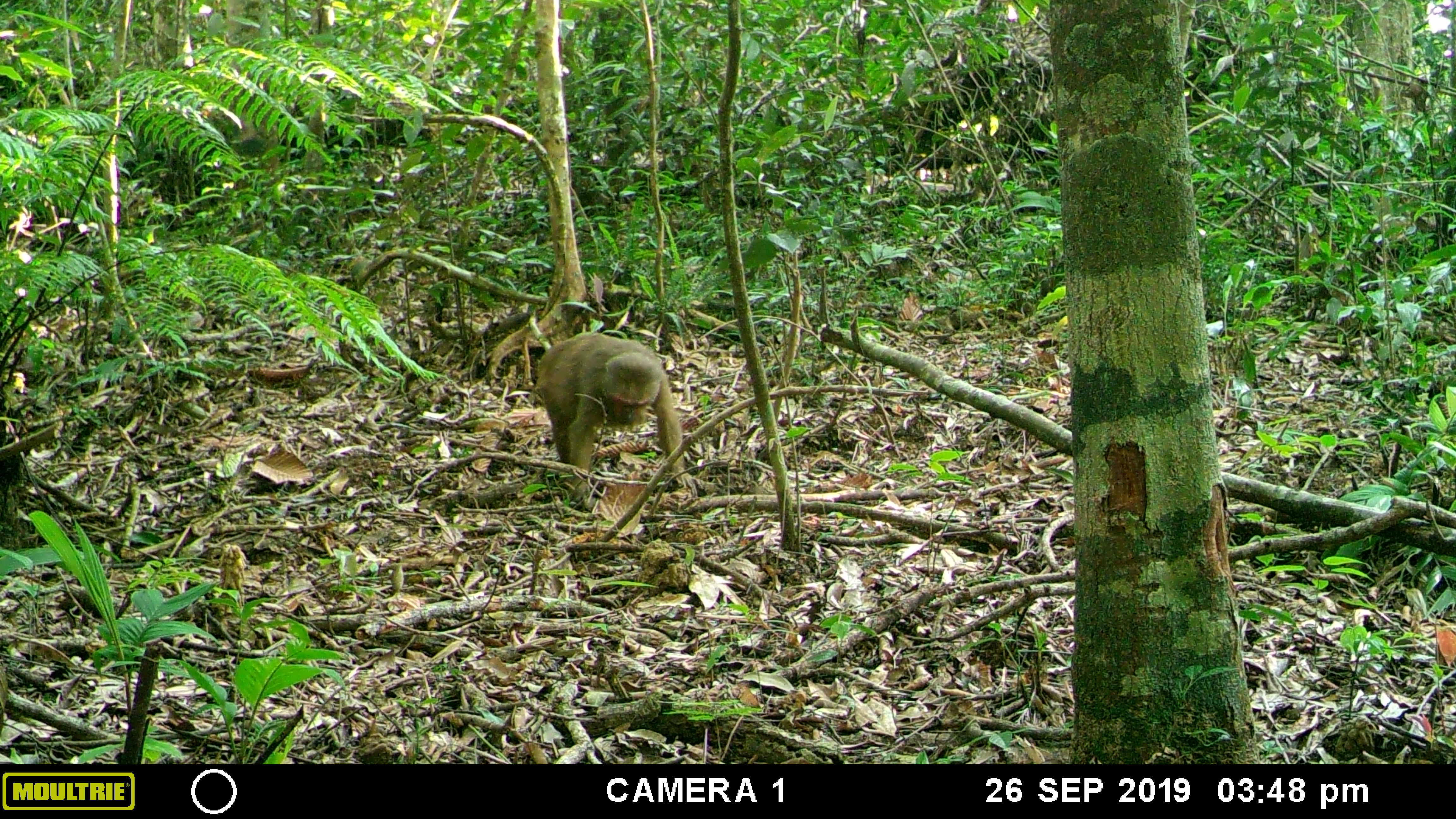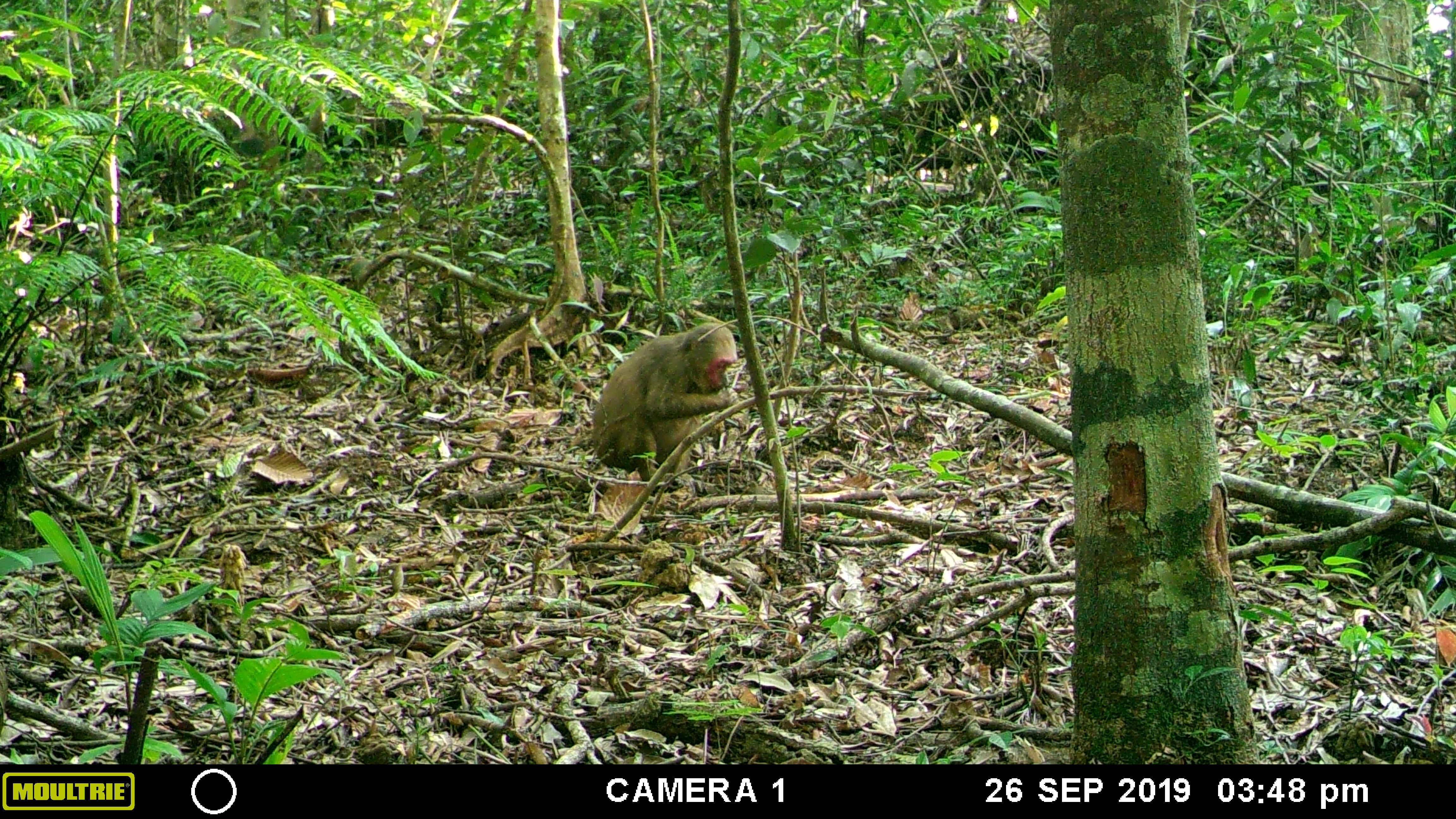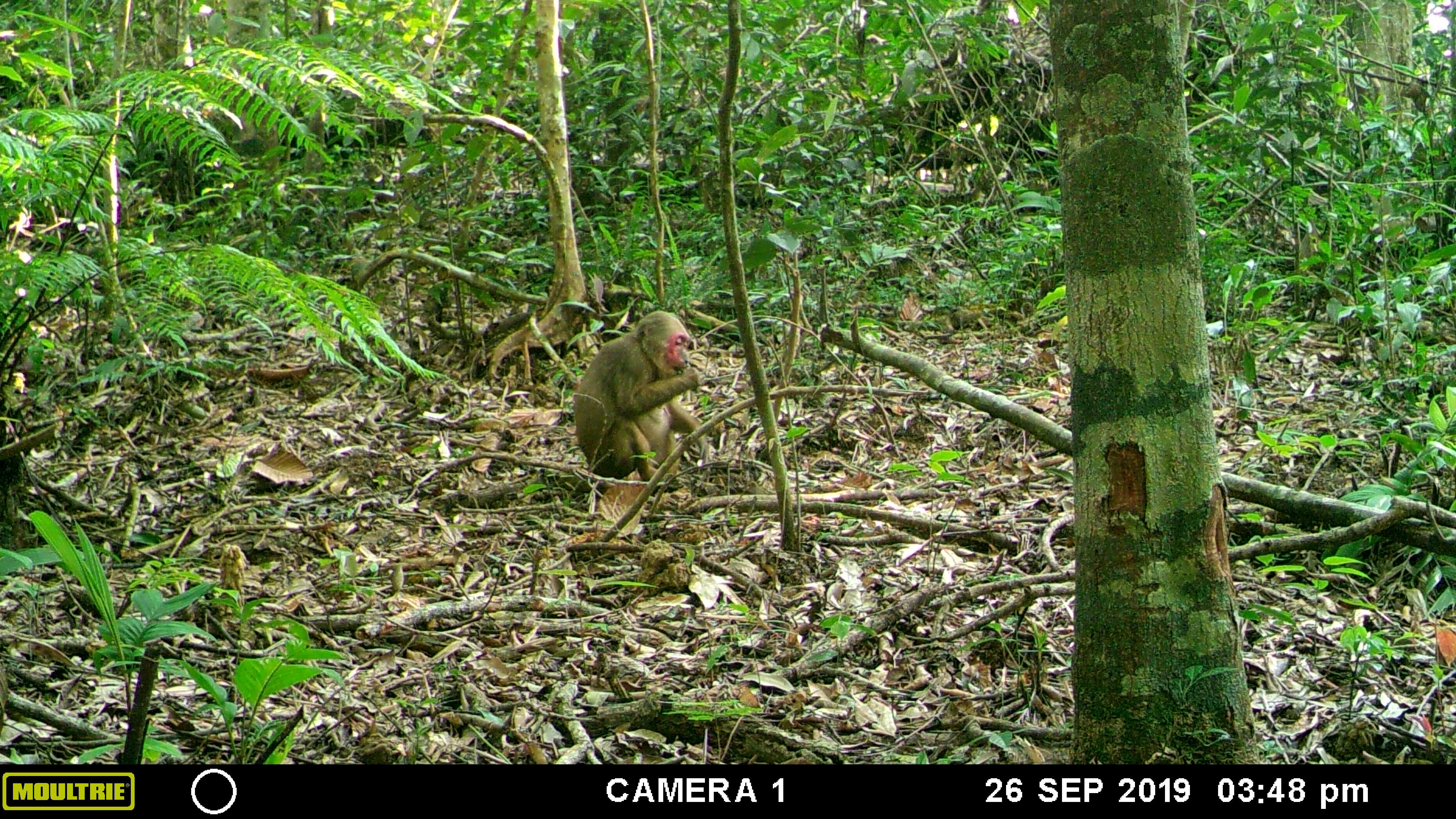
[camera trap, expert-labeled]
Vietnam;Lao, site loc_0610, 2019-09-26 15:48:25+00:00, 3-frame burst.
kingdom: Animalia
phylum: Chordata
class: Mammalia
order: Primates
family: Cercopithecidae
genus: Macaca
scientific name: Macaca arctoides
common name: stump-tailed macaque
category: stump tailed macaque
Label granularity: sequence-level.